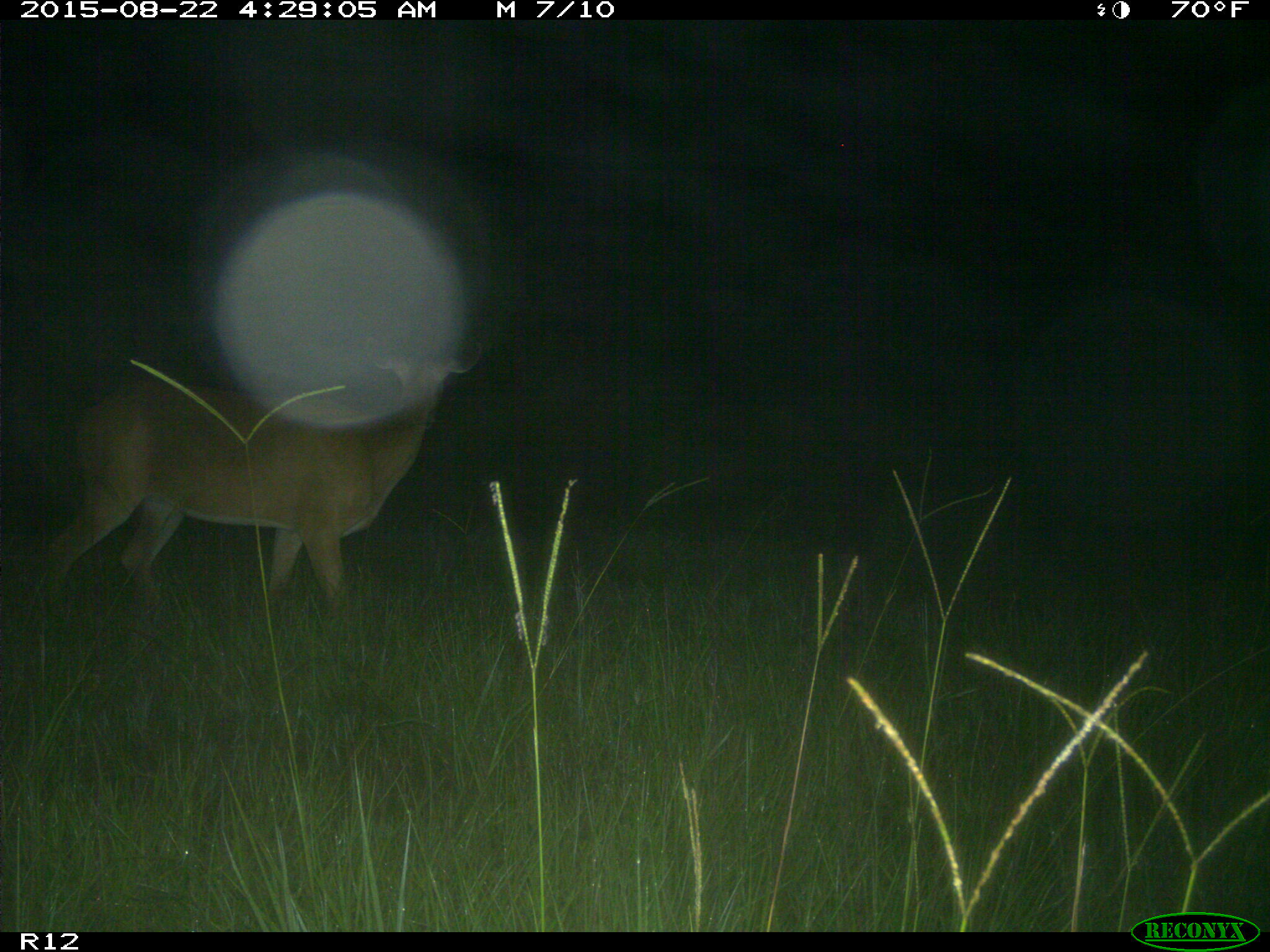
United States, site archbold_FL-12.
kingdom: Animalia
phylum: Chordata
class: Mammalia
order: Artiodactyla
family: Cervidae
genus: Odocoileus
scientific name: Odocoileus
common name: deer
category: unidentified deer